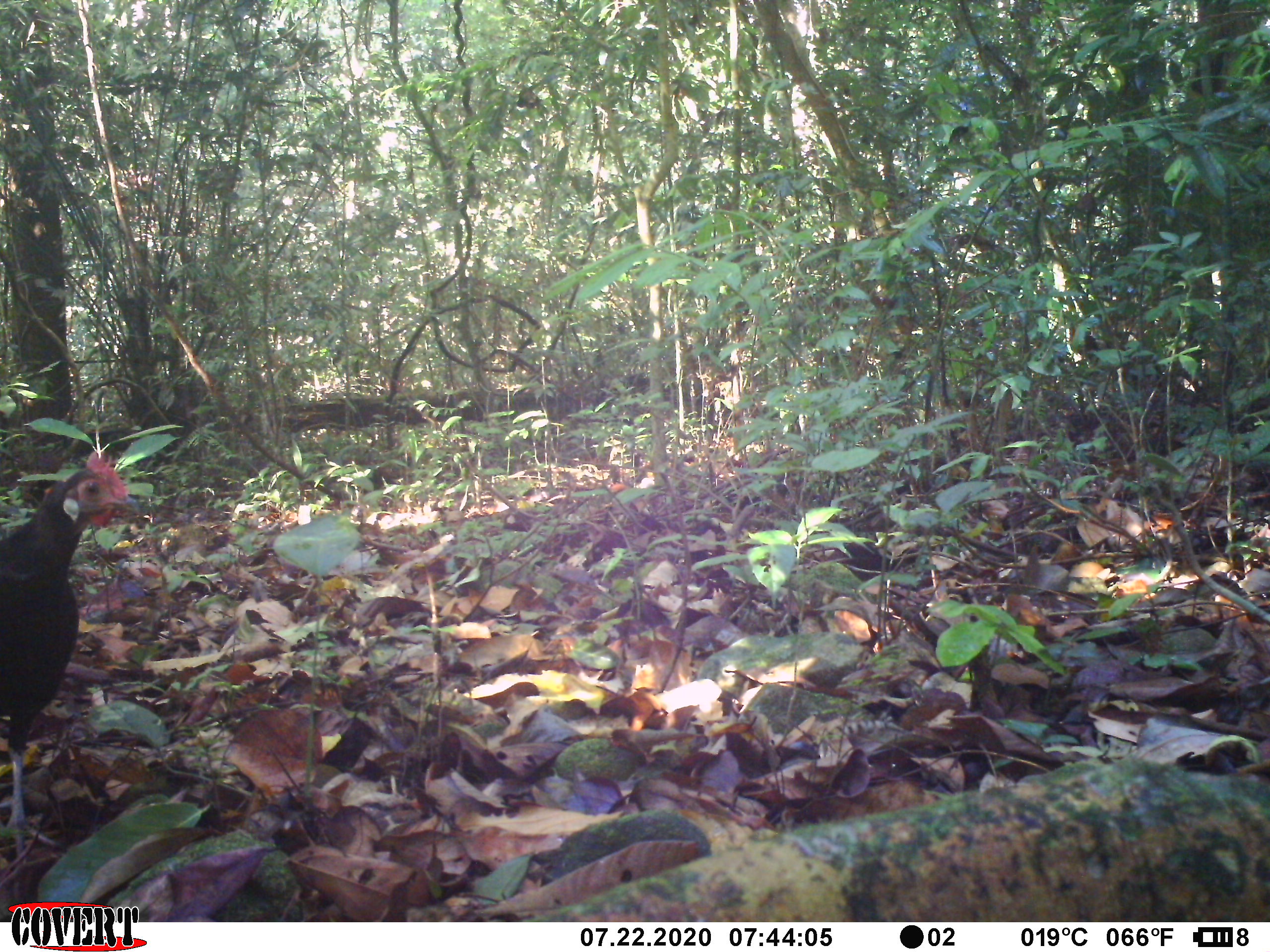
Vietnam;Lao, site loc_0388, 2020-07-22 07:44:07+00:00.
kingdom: Animalia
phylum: Chordata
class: Aves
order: Galliformes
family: Phasianidae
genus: Gallus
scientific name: Gallus gallus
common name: red junglefowl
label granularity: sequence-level